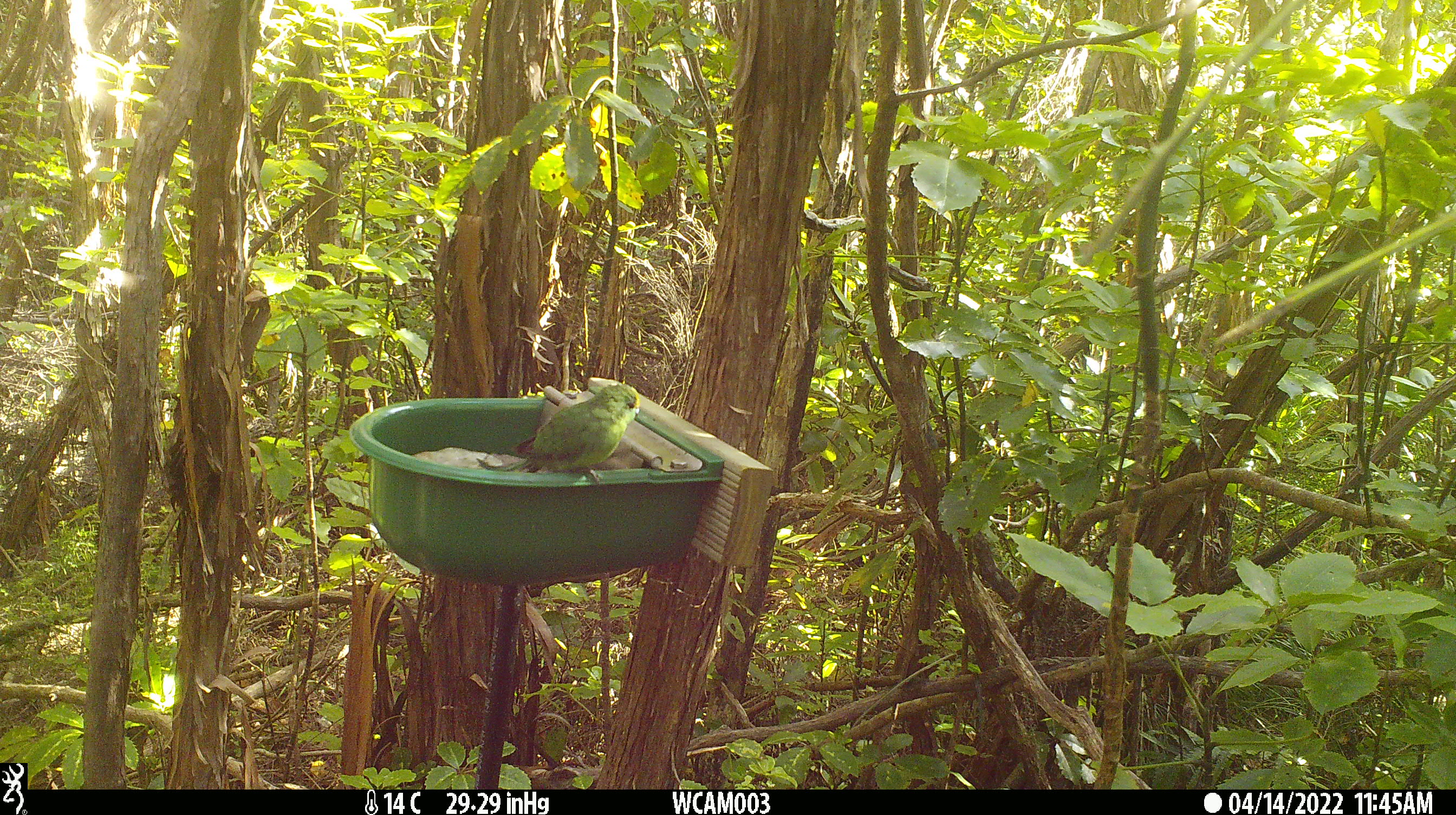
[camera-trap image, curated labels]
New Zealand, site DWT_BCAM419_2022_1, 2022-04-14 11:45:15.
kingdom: Animalia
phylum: Chordata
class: Aves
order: Psittaciformes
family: Psittaculidae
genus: Cyanoramphus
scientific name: Cyanoramphus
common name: parakeet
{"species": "parakeet (Cyanoramphus)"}